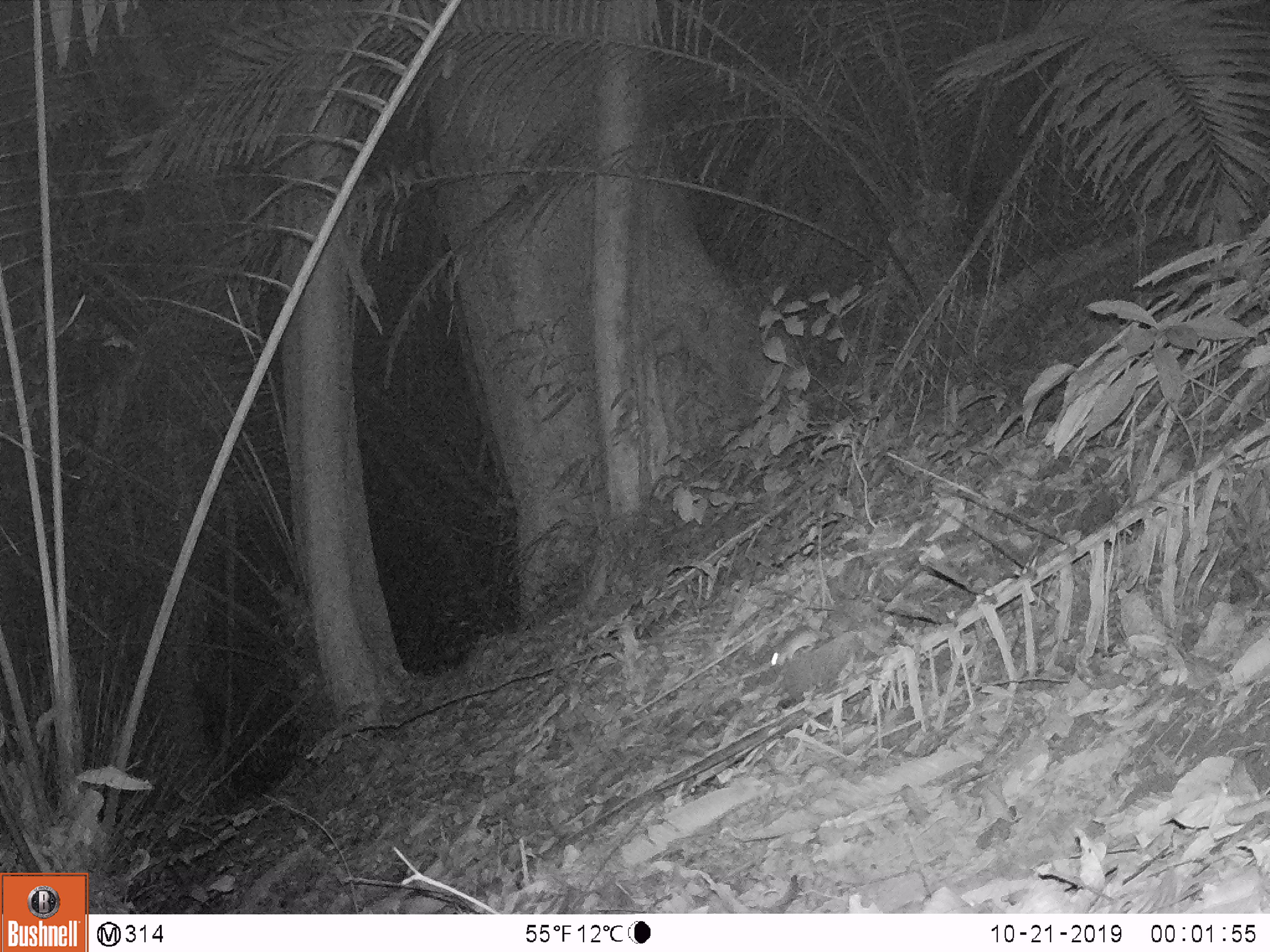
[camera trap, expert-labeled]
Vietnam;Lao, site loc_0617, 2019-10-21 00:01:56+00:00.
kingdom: Animalia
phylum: Chordata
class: Mammalia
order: Rodentia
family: Muridae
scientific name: Muridae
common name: old-world mice and rats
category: unidentified murid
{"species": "unidentified murid (old-world mice and rats) (Muridae)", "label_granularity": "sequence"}